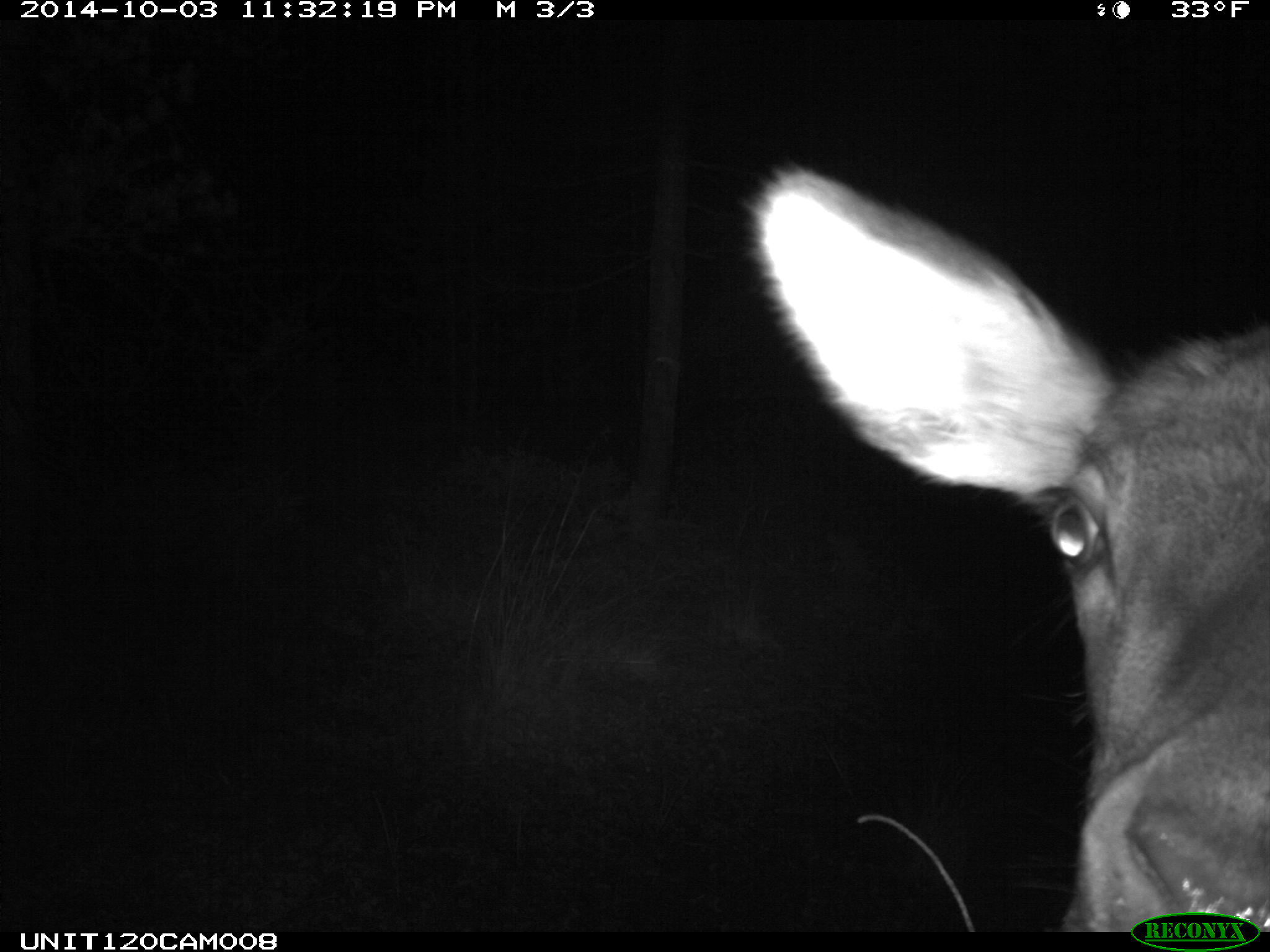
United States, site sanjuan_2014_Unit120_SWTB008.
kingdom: Animalia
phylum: Chordata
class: Mammalia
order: Artiodactyla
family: Cervidae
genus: Cervus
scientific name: Cervus elaphus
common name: red deer